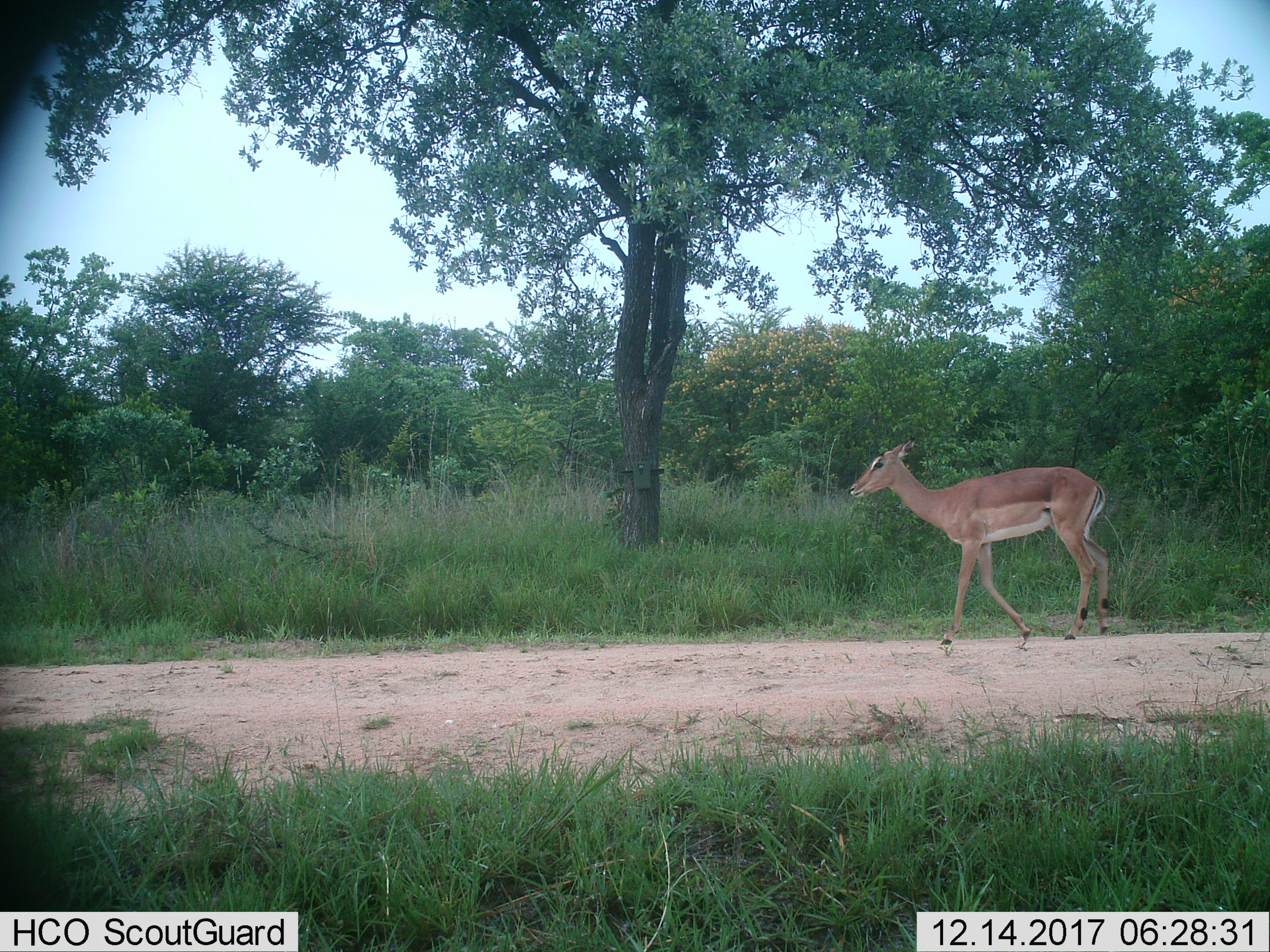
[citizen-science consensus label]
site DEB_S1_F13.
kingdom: Animalia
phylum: Chordata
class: Mammalia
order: Artiodactyla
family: Bovidae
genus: Aepyceros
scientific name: Aepyceros melampus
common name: impala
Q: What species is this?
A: Impala (Aepyceros melampus).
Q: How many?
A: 1.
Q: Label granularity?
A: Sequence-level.